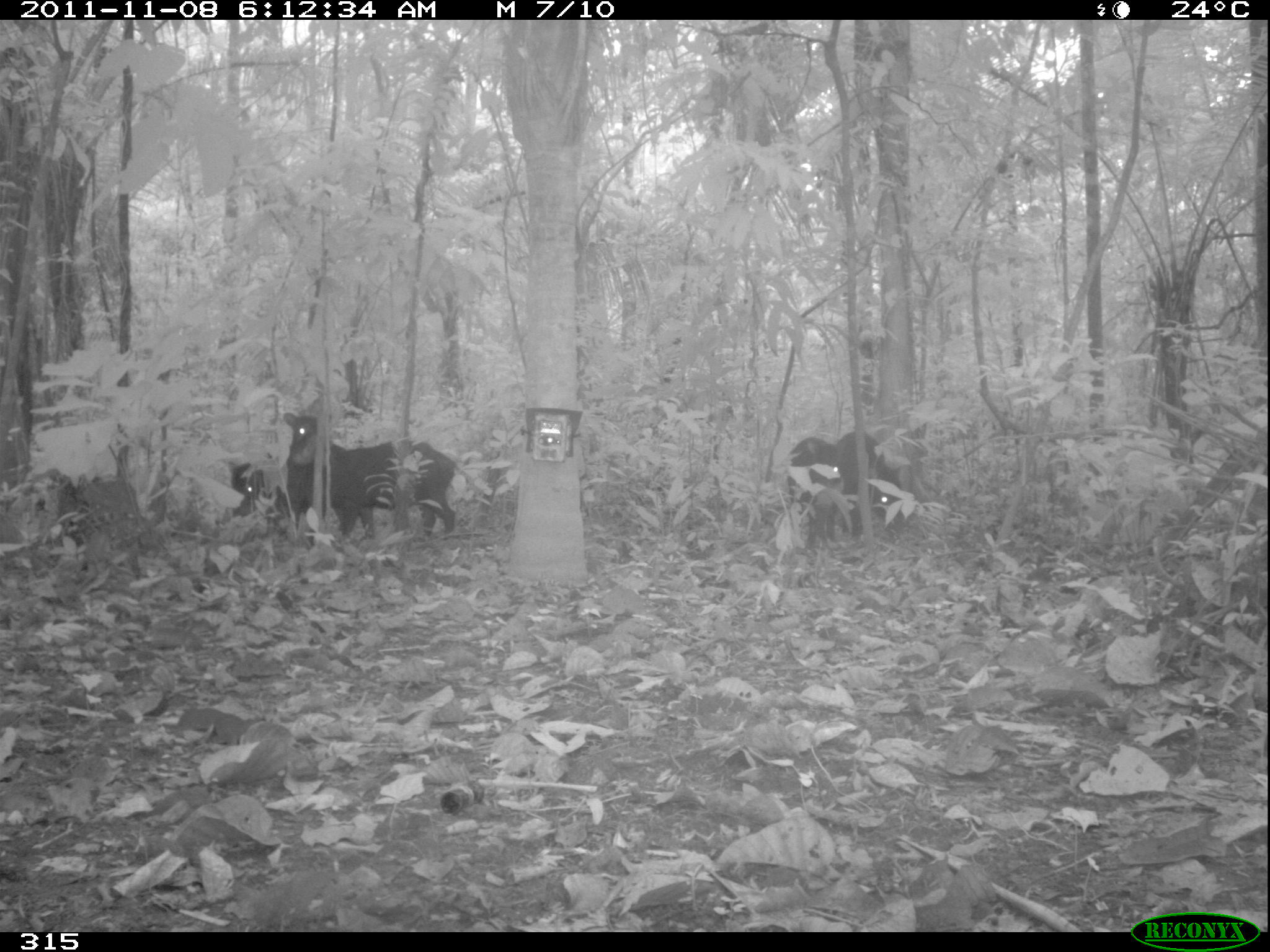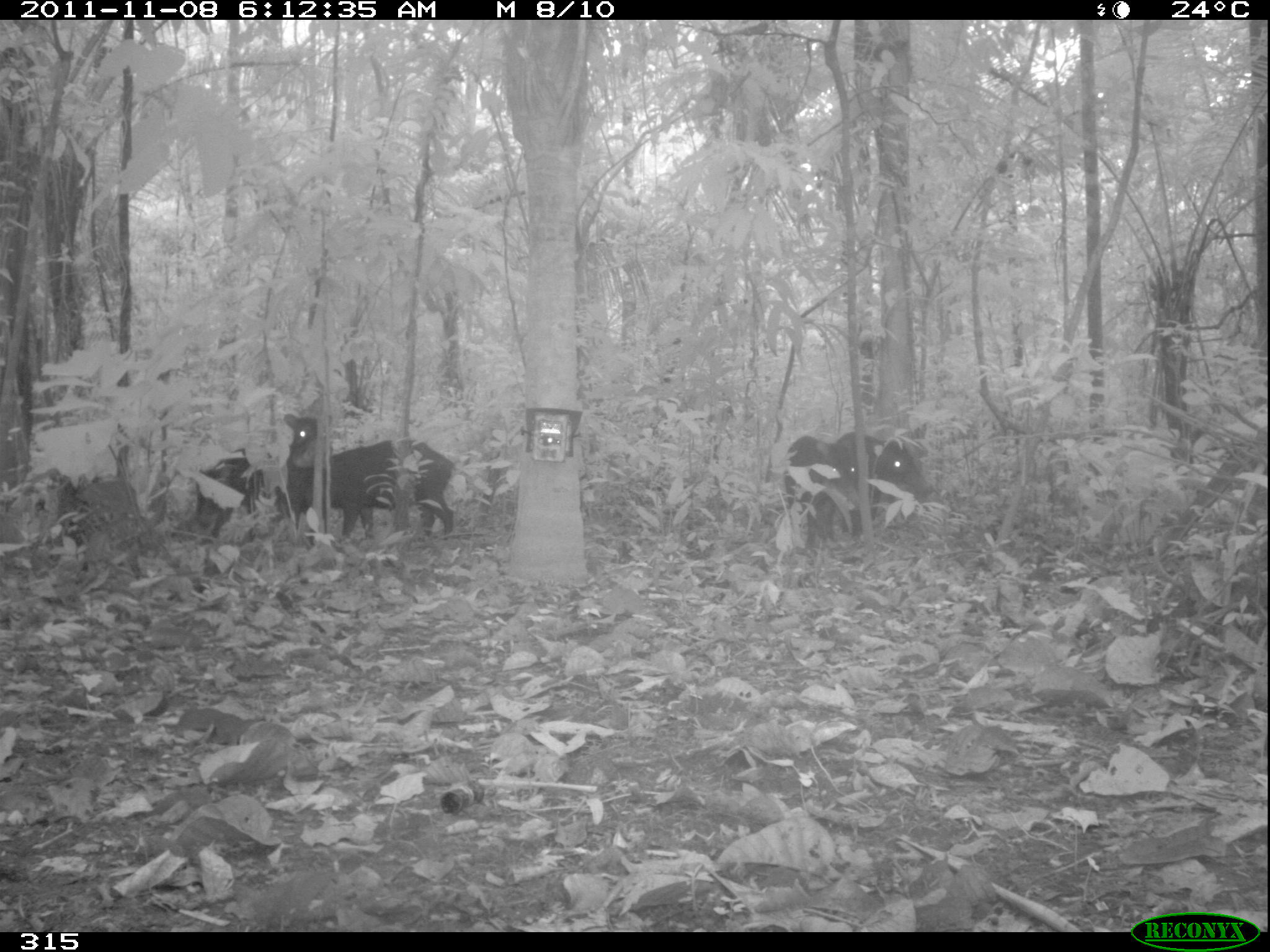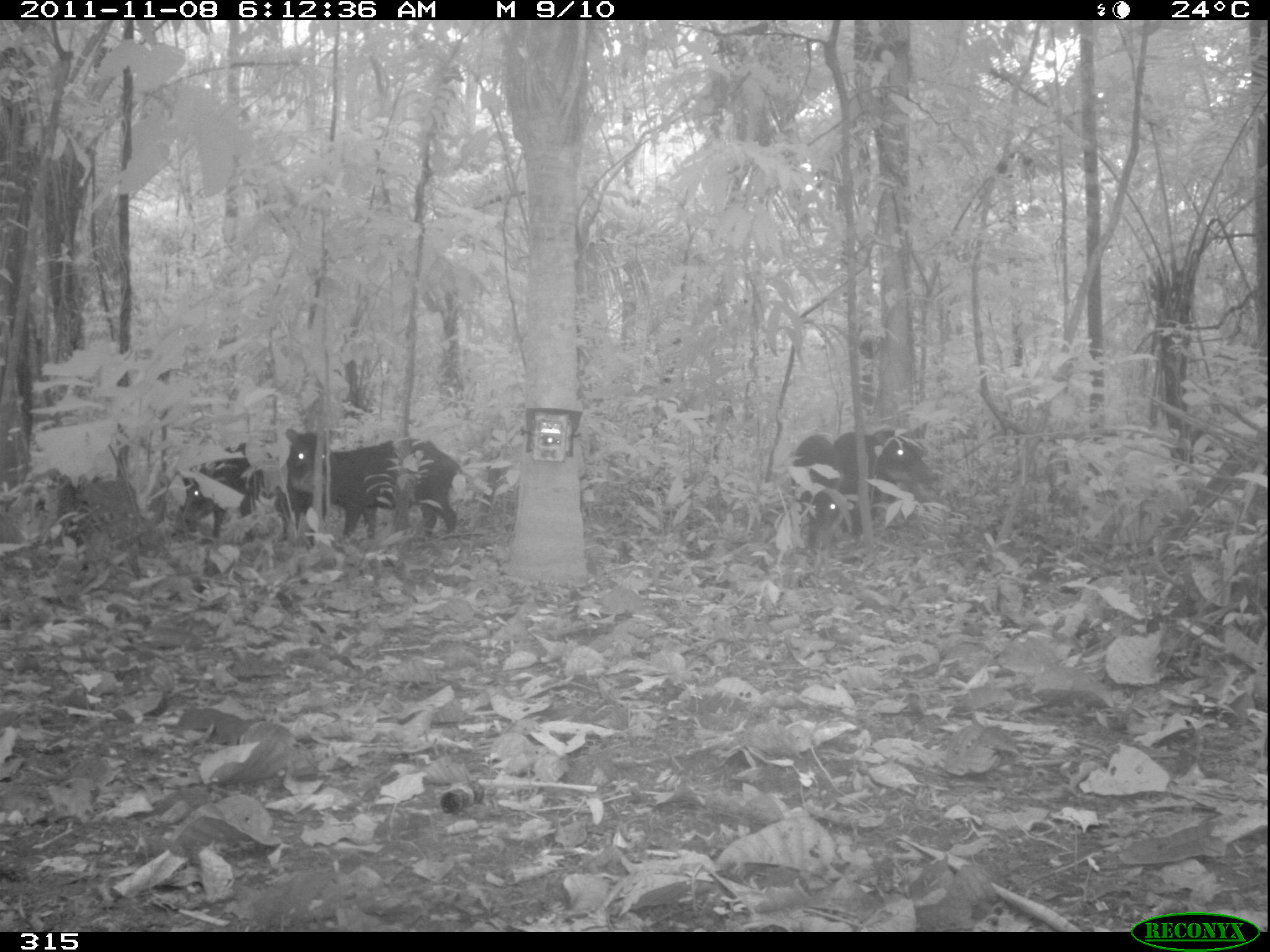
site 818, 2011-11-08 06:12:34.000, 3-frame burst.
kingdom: Animalia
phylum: Chordata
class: Mammalia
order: Artiodactyla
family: Tayassuidae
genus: Tayassu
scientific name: Tayassu pecari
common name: white-lipped peccary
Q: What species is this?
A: Tayassu pecari (white-lipped peccary).